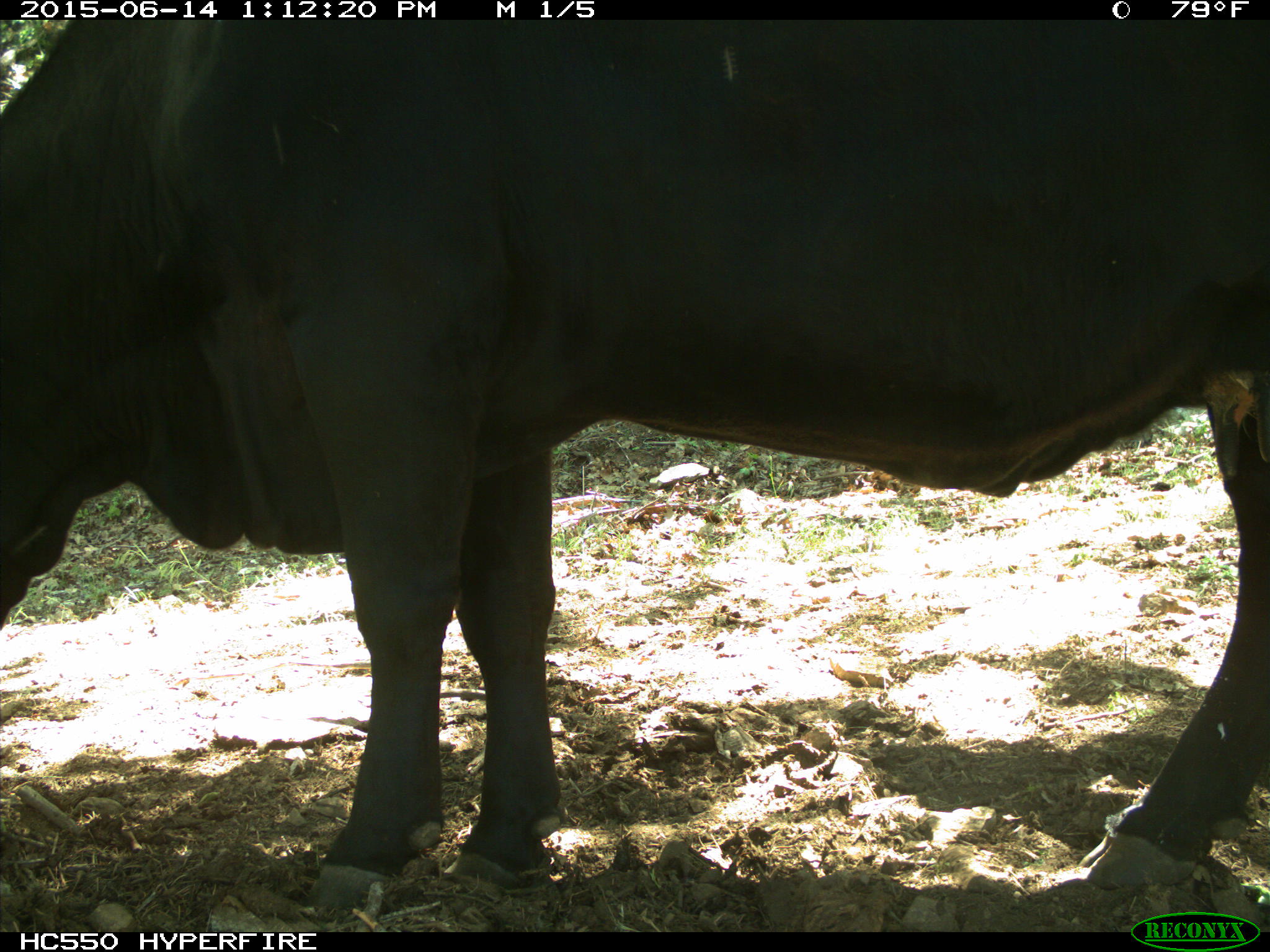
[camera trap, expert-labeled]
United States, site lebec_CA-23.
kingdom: Animalia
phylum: Chordata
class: Mammalia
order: Artiodactyla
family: Bovidae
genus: Bos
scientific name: Bos taurus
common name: domestic cow